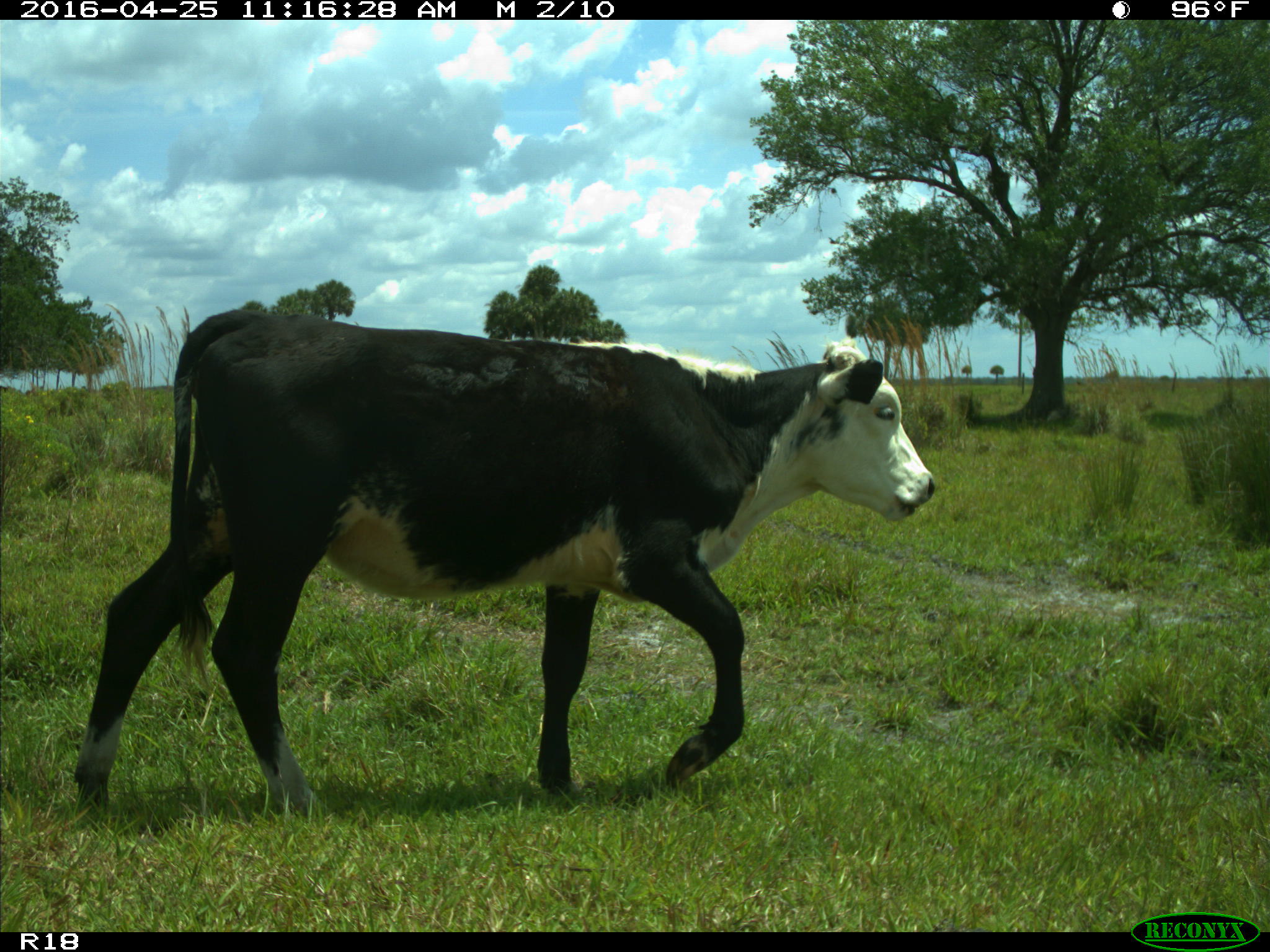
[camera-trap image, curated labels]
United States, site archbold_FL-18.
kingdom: Animalia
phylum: Chordata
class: Mammalia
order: Artiodactyla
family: Bovidae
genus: Bos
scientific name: Bos taurus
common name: domestic cow